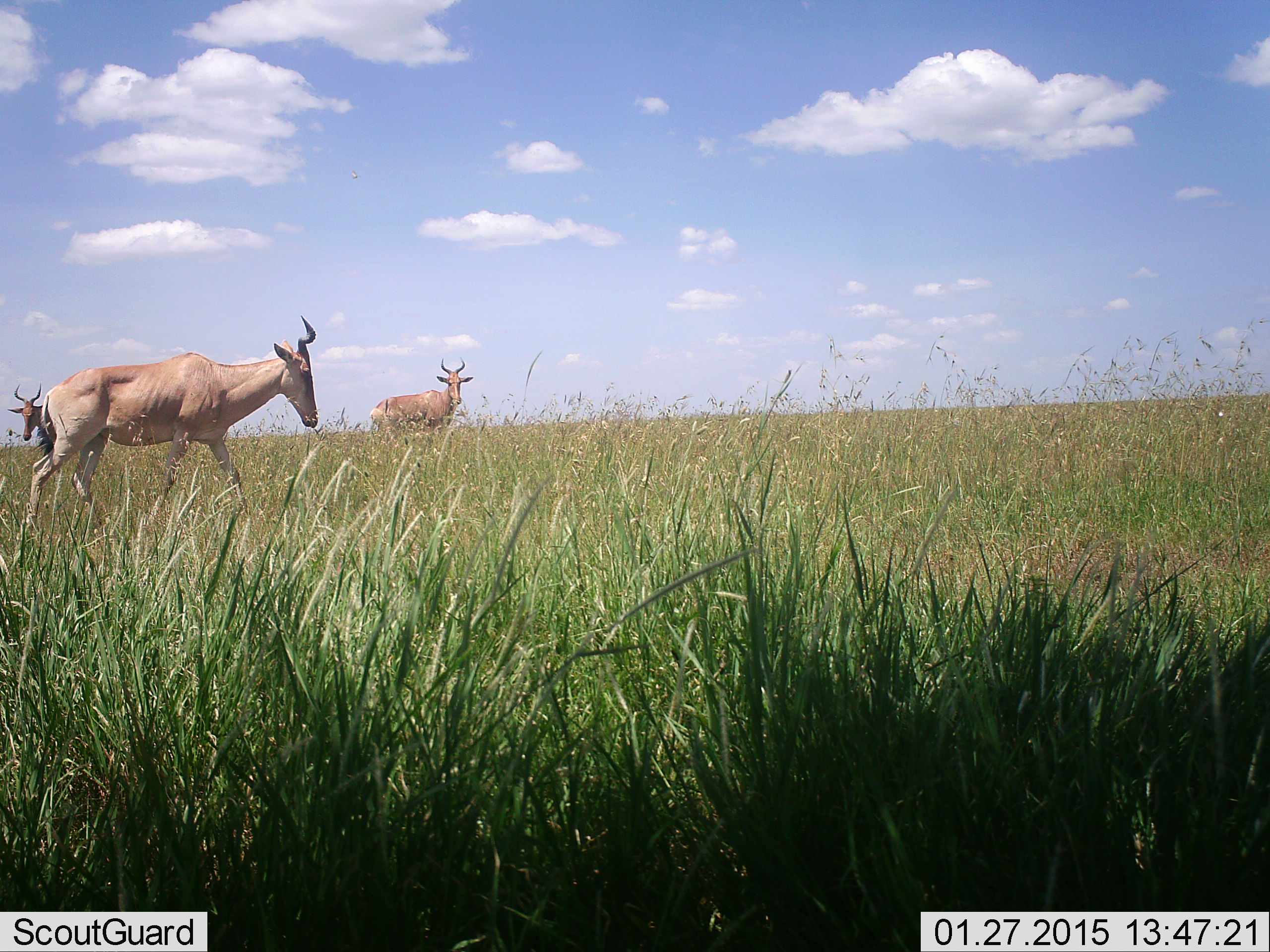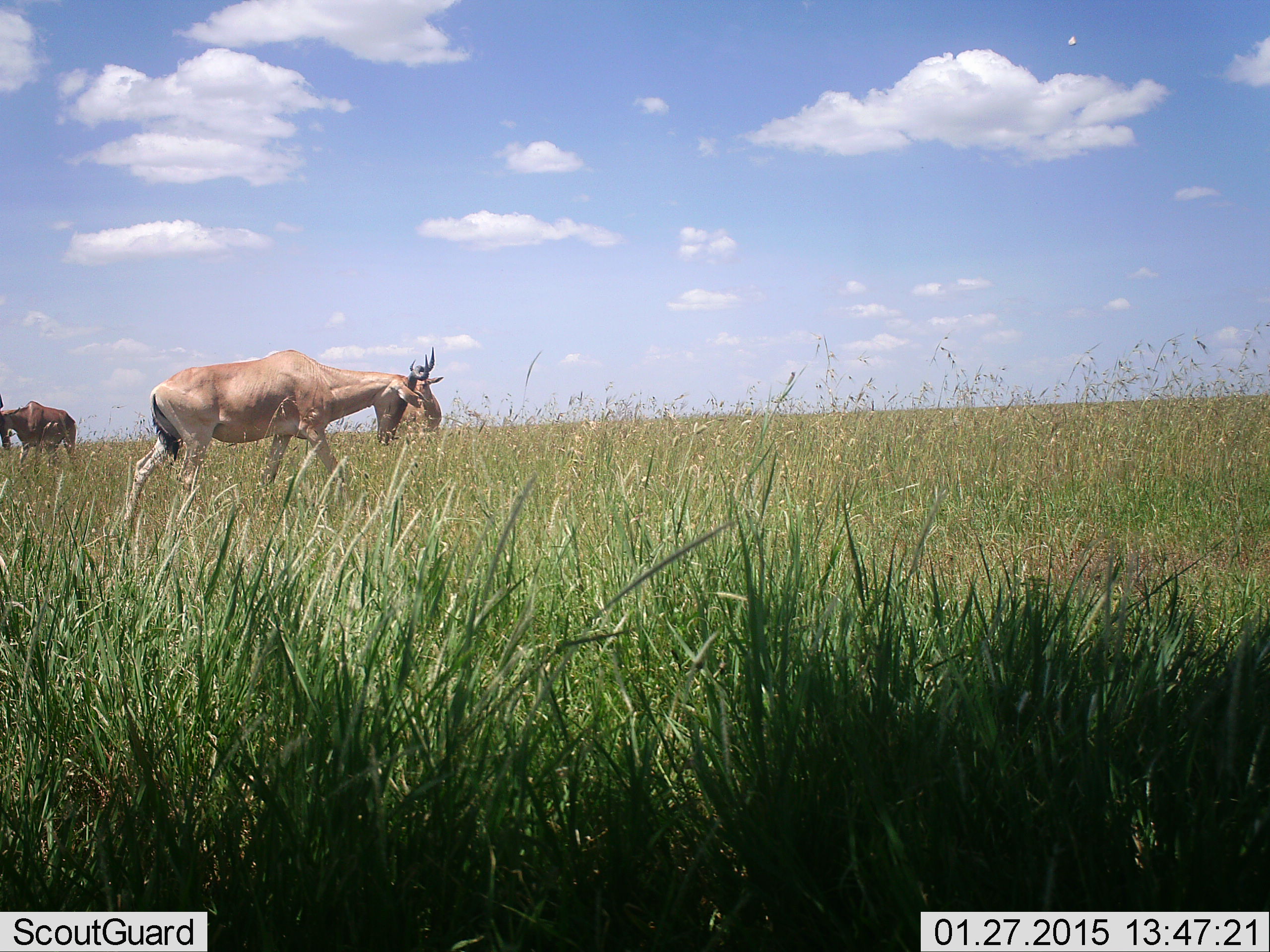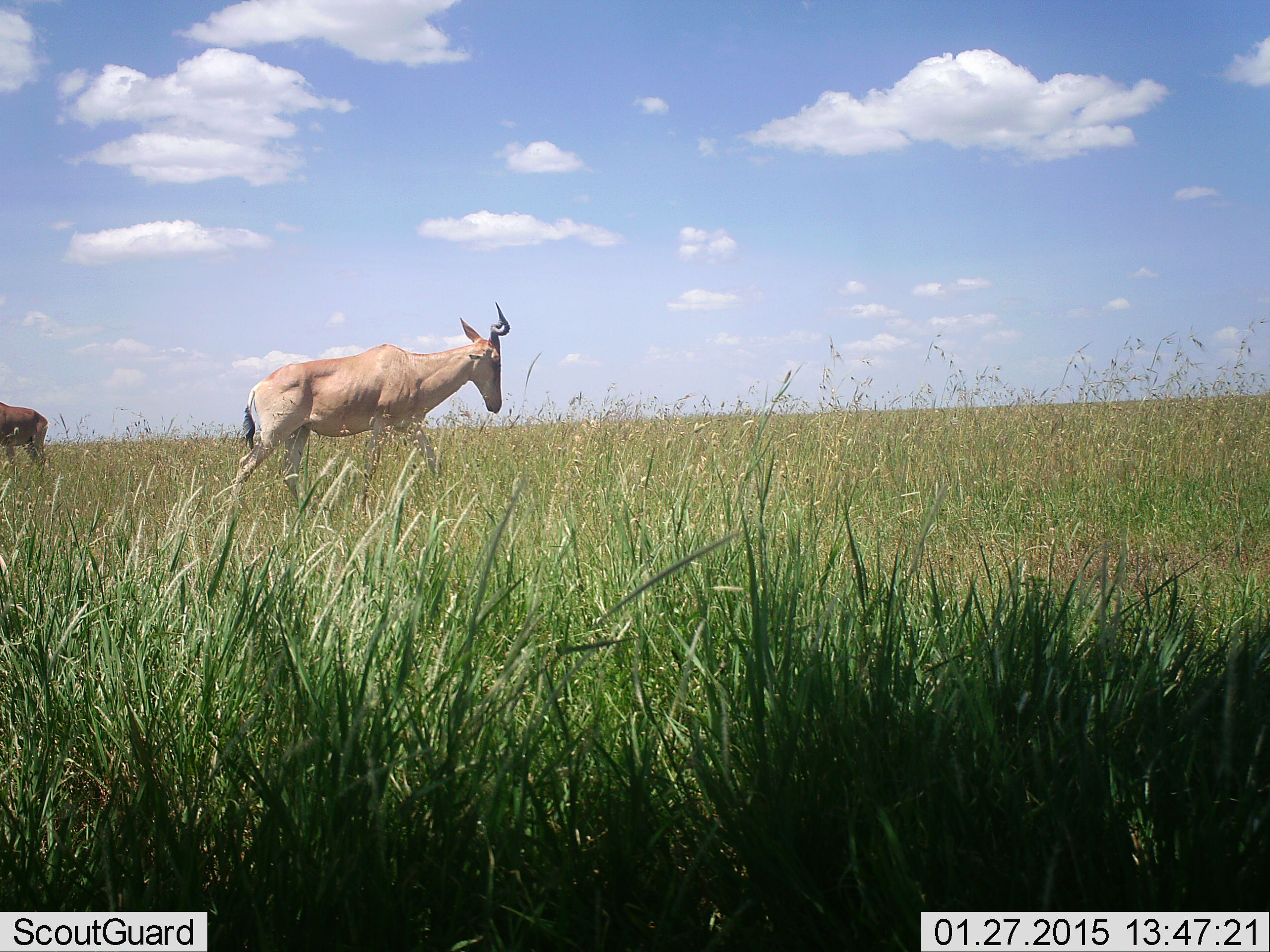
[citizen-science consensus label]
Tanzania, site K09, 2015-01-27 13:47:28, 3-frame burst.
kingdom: Animalia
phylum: Chordata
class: Mammalia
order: Artiodactyla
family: Bovidae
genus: Alcelaphus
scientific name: Alcelaphus buselaphus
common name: hartebeest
Hartebeest (Alcelaphus buselaphus), count 3. Behavior (volunteer vote fractions): standing 40%, resting 0%, moving 90%, interacting 0%. Young present (vote fraction): 0%. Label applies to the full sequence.